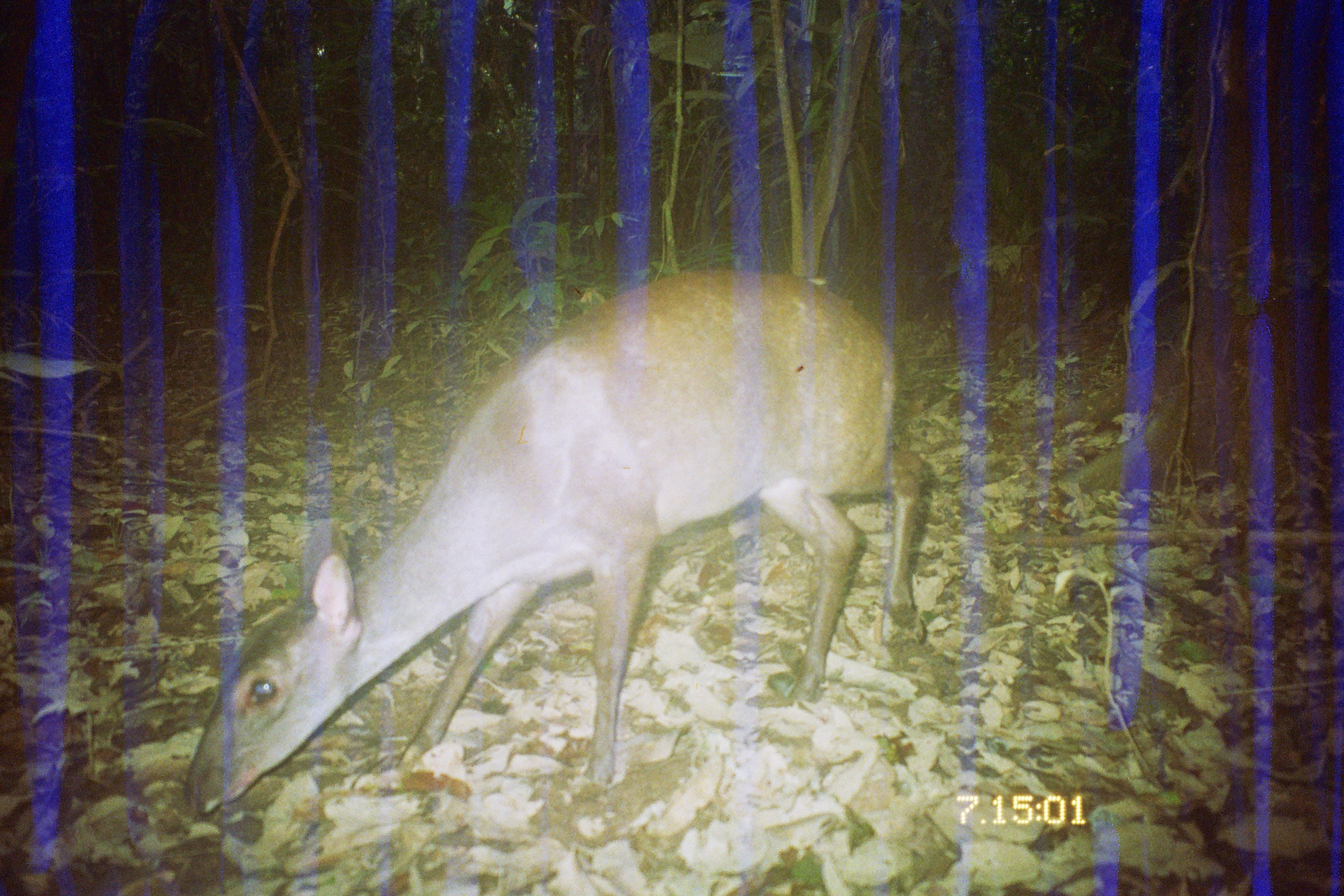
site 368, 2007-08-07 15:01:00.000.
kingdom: Animalia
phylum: Chordata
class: Mammalia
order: Artiodactyla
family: Cervidae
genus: Mazama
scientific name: Mazama gouazoubira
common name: gray brocket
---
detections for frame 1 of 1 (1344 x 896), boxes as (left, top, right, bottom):
mazama gouazoubira: (172, 265, 927, 820)